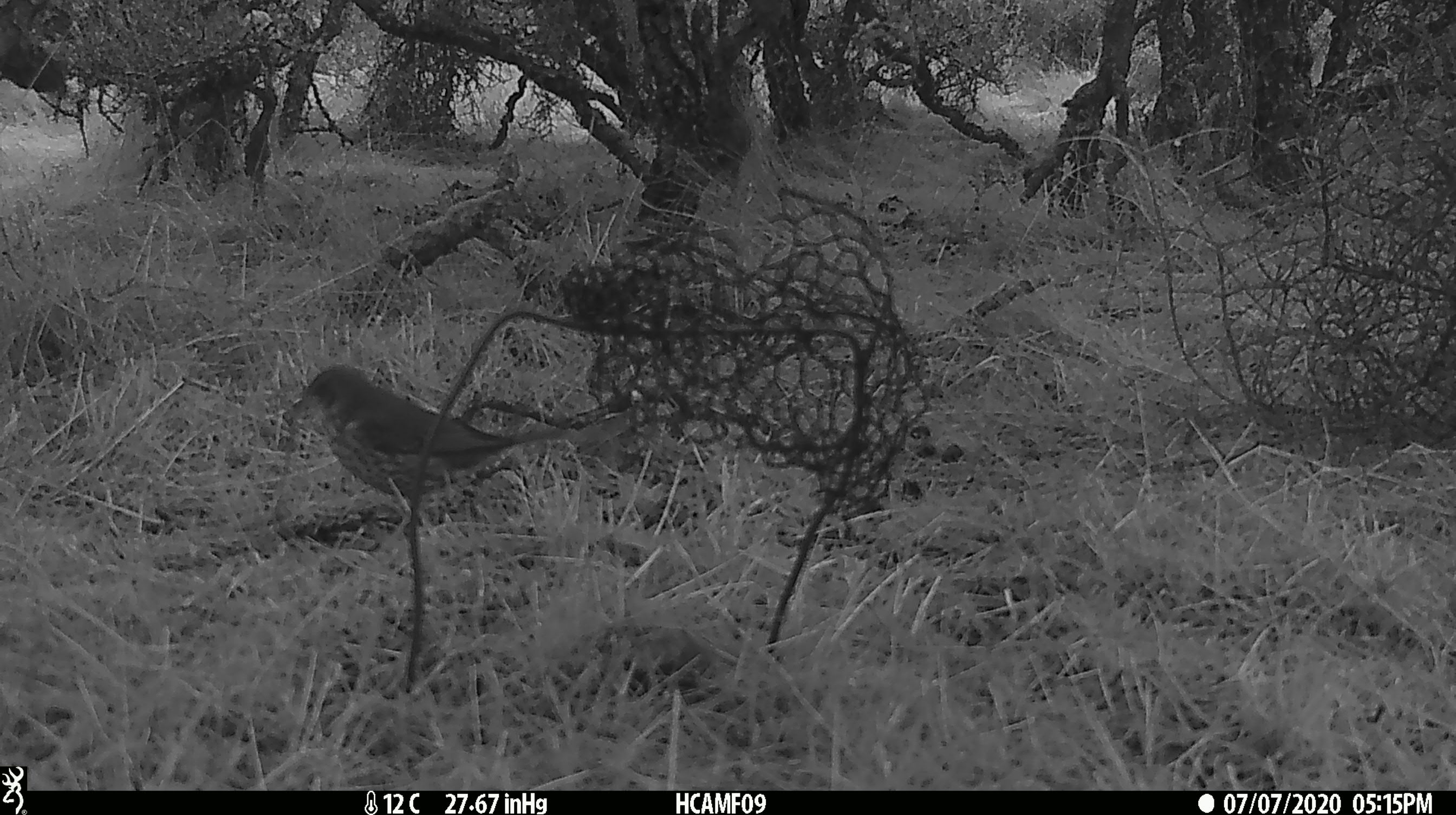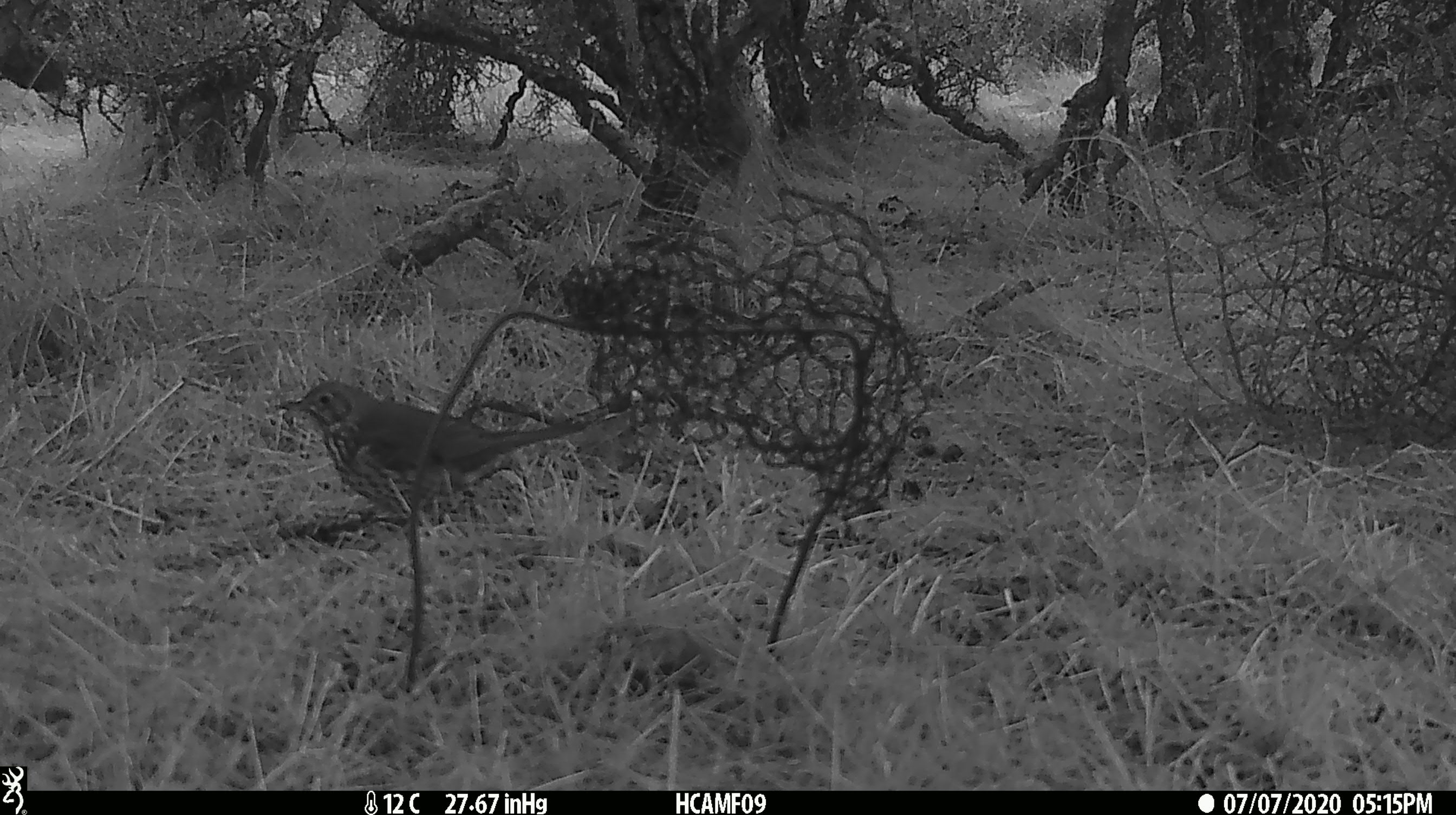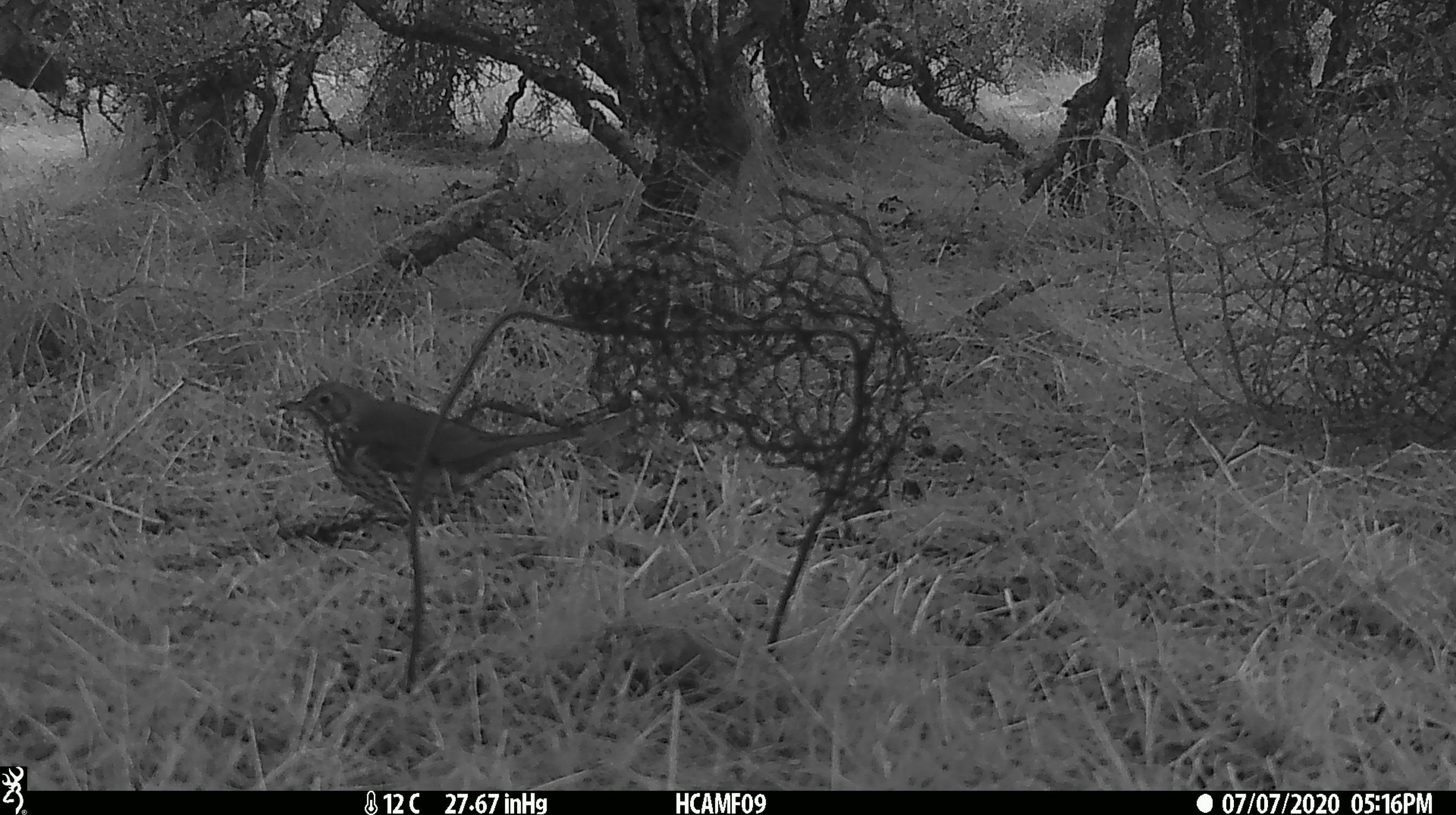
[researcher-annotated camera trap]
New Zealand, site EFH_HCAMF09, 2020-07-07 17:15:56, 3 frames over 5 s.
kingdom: Animalia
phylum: Chordata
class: Aves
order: Passeriformes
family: Turdidae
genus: Turdus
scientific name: Turdus philomelos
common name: song thrush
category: thrush